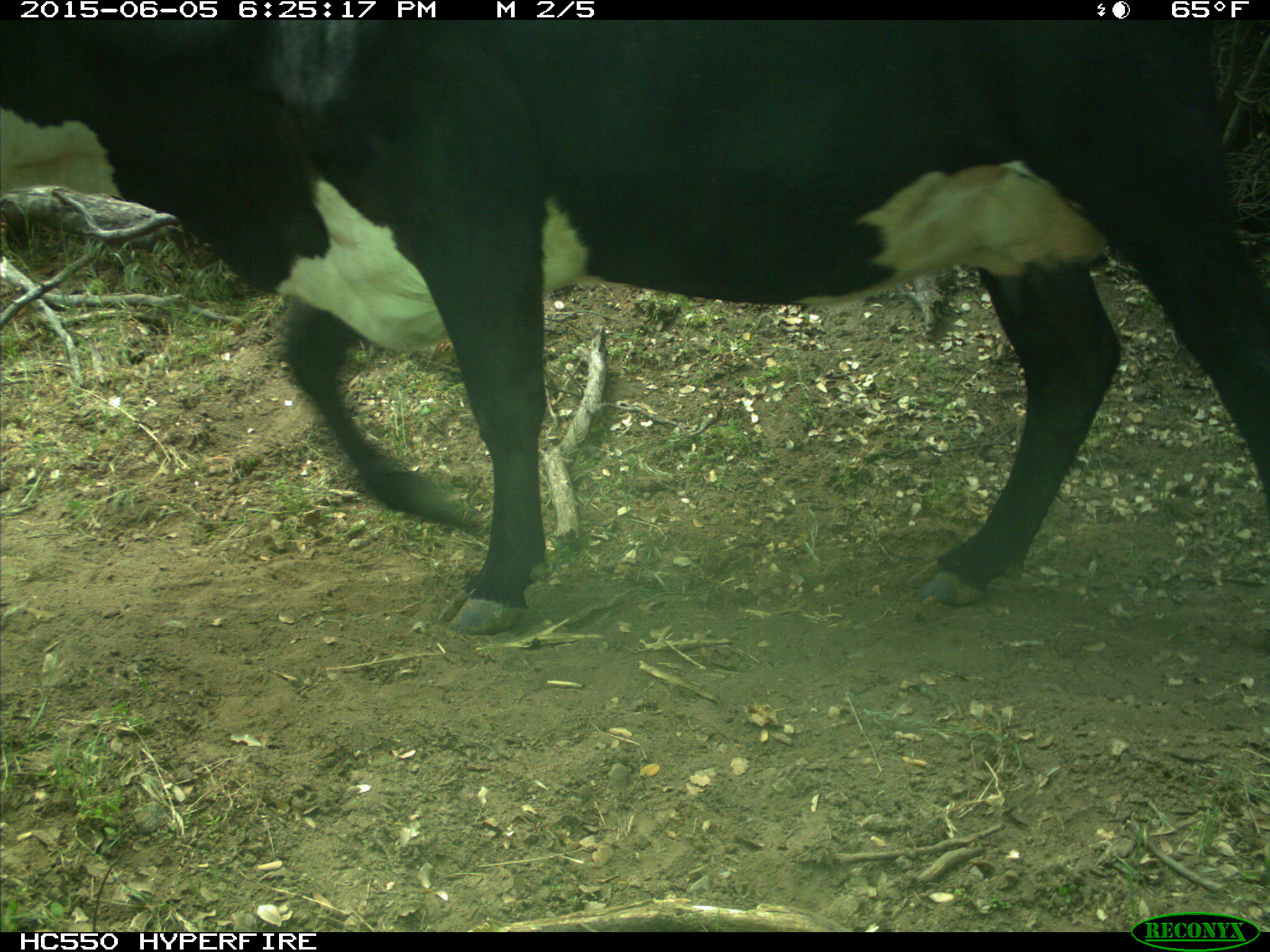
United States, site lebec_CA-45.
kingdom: Animalia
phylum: Chordata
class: Mammalia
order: Artiodactyla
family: Bovidae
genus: Bos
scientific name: Bos taurus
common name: domestic cow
Bos taurus (domestic cow).